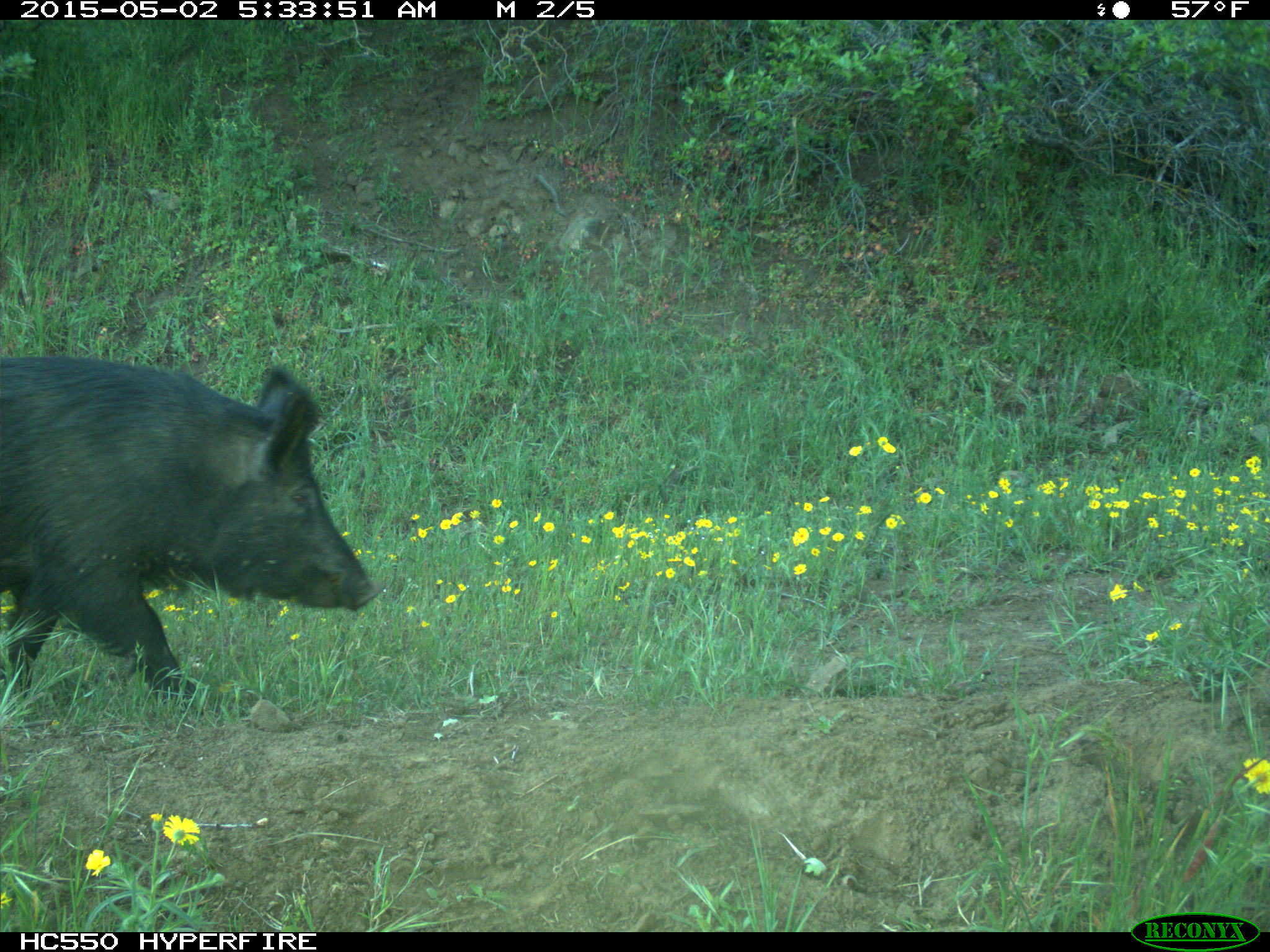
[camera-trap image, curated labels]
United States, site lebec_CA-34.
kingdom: Animalia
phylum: Chordata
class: Mammalia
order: Artiodactyla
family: Suidae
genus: Sus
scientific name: Sus scrofa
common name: wild boar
Sus scrofa (wild boar).